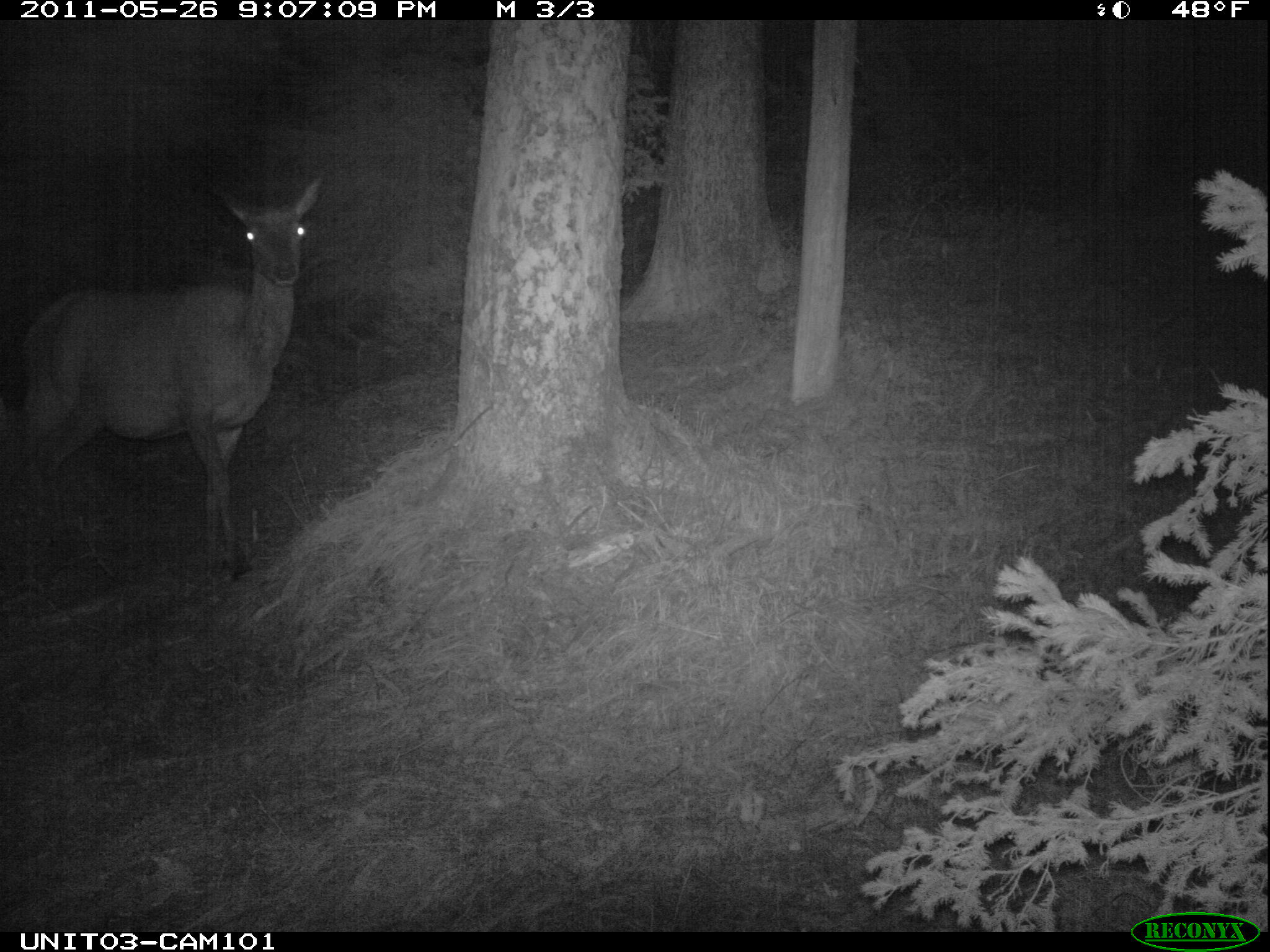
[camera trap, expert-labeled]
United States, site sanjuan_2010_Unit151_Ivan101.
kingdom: Animalia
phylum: Chordata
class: Mammalia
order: Artiodactyla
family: Cervidae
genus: Cervus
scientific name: Cervus elaphus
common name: red deer